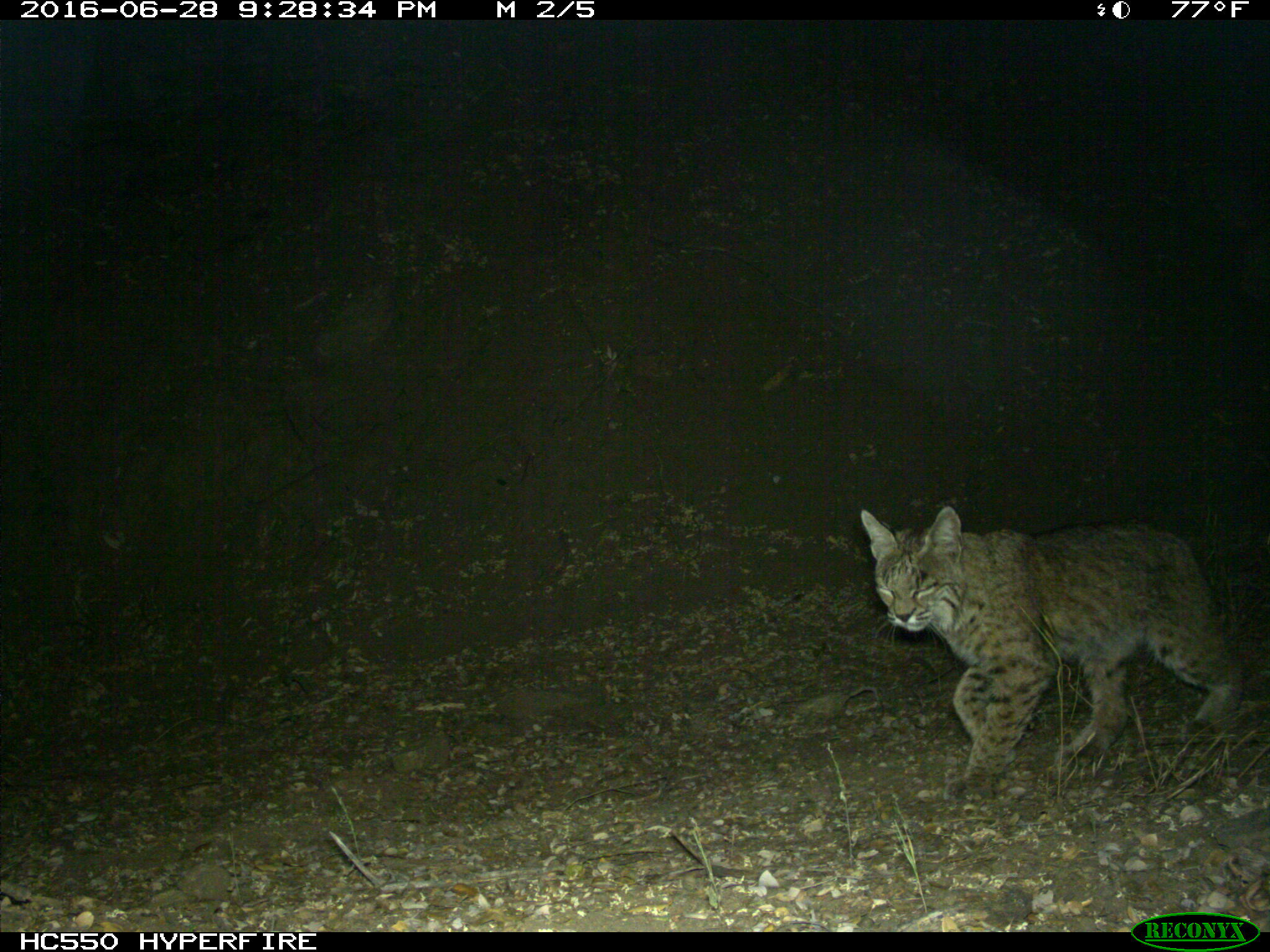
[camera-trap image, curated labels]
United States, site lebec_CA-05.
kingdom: Animalia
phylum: Chordata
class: Mammalia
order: Carnivora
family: Felidae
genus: Lynx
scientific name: Lynx rufus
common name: bobcat